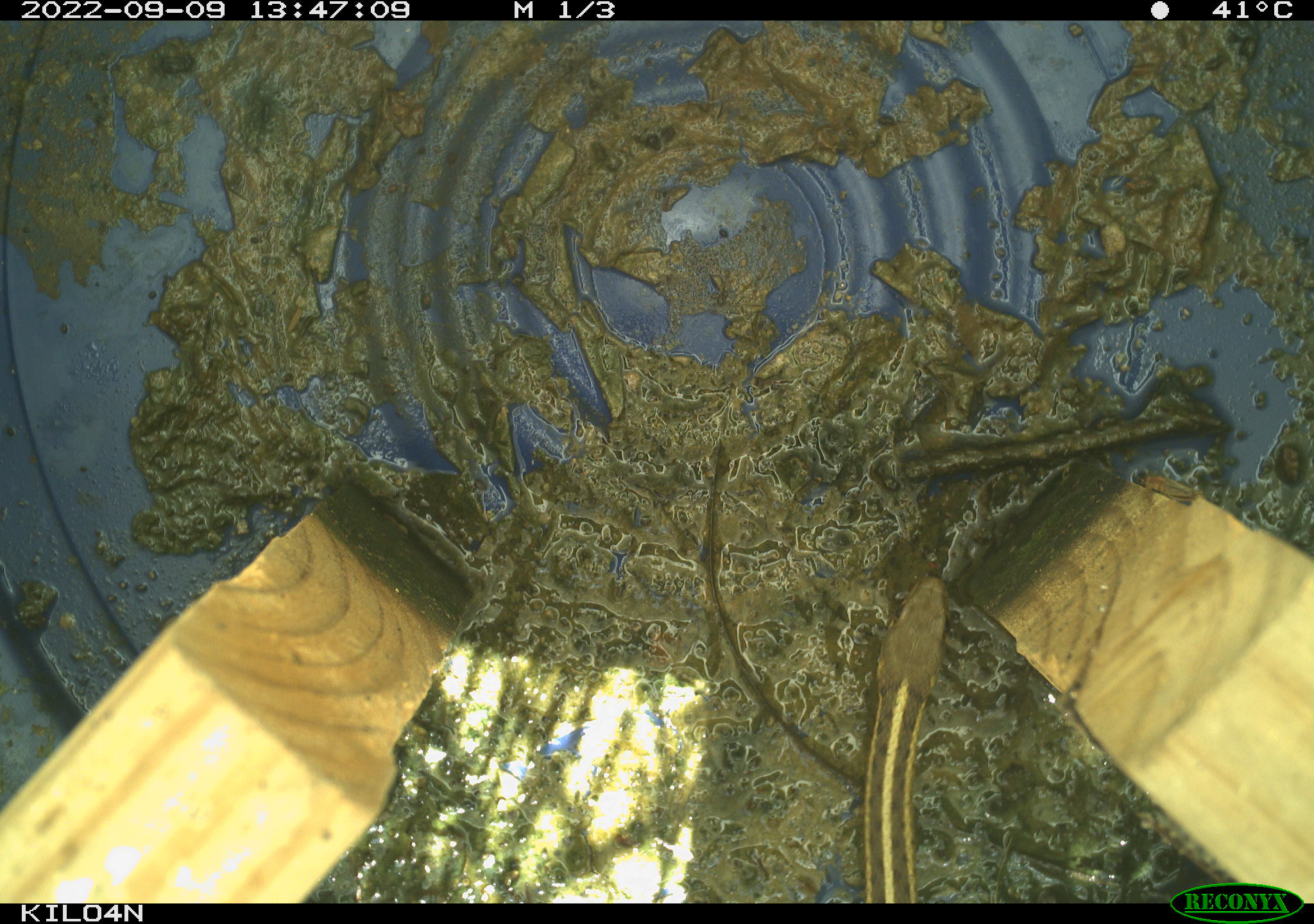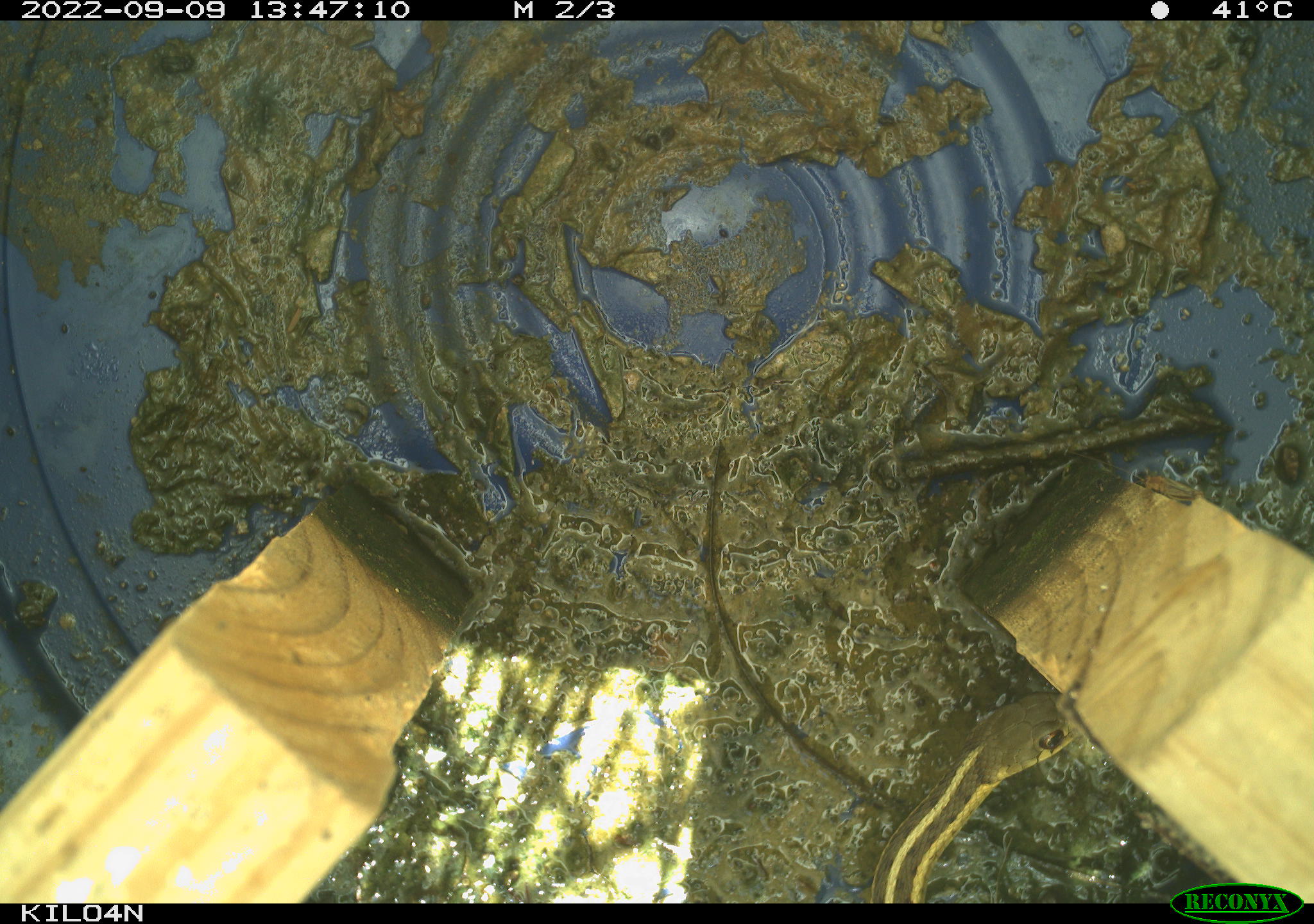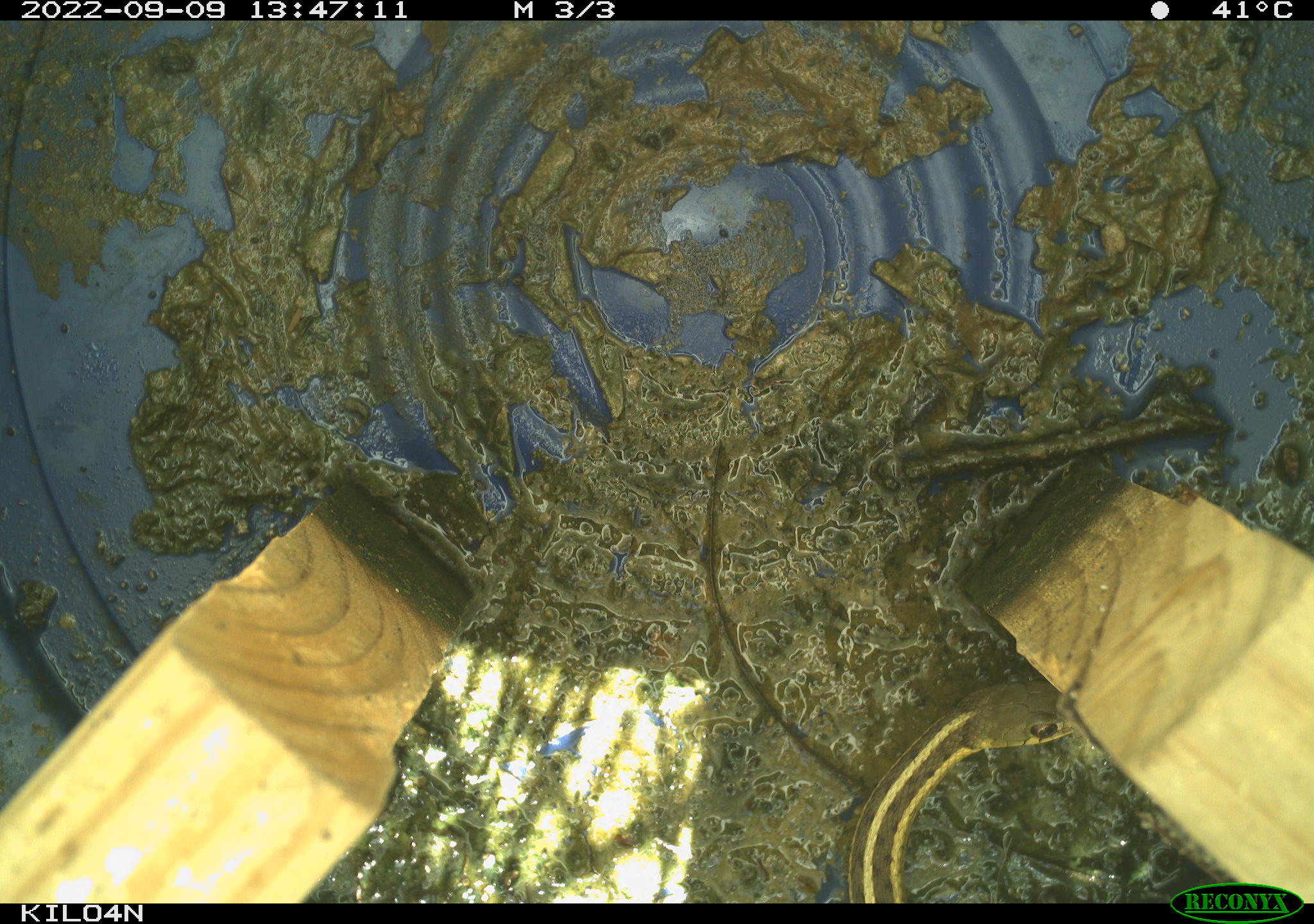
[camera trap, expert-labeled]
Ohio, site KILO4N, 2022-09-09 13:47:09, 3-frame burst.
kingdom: Animalia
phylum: Chordata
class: Reptilia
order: Squamata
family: Colubridae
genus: Thamnophis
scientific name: Thamnophis sirtalis sirtalis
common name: eastern gartersnake